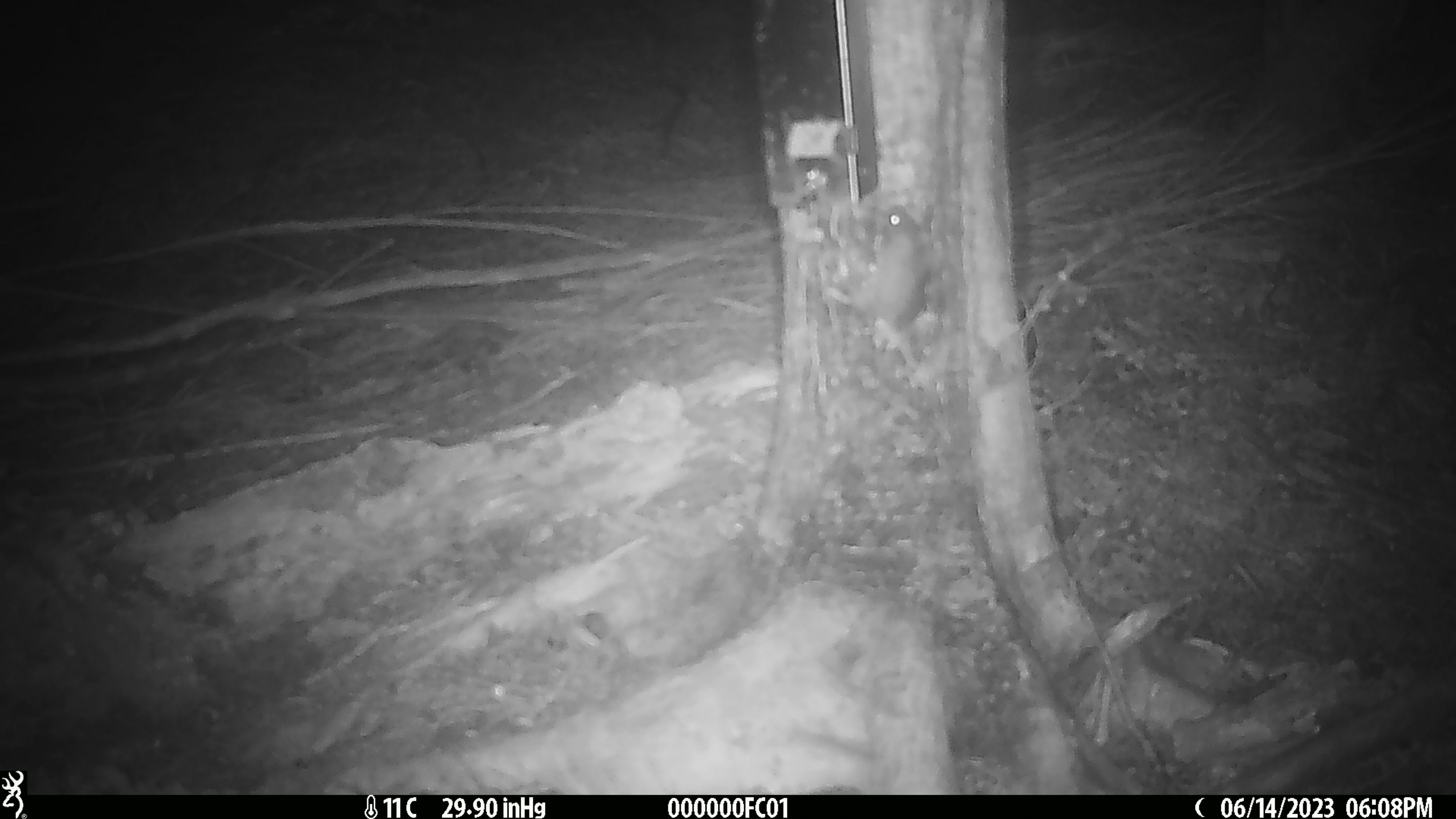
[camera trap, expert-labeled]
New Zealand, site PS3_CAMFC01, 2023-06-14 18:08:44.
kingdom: Animalia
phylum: Chordata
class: Mammalia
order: Rodentia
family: Muridae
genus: Mus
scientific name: Mus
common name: mouse